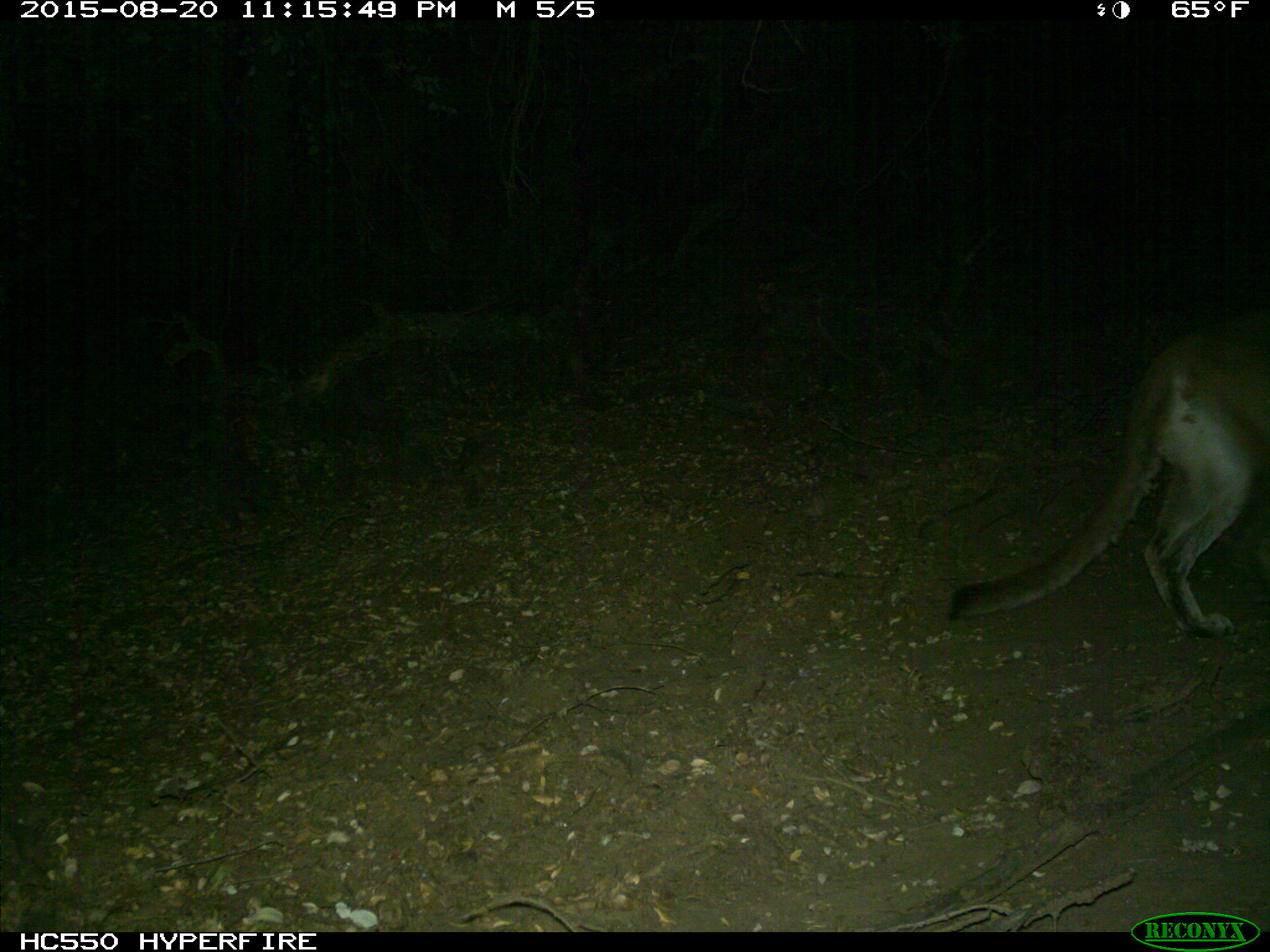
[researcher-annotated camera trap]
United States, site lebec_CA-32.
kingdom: Animalia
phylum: Chordata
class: Mammalia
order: Carnivora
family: Felidae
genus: Puma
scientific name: Puma concolor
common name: mountain lion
Puma concolor (mountain lion).